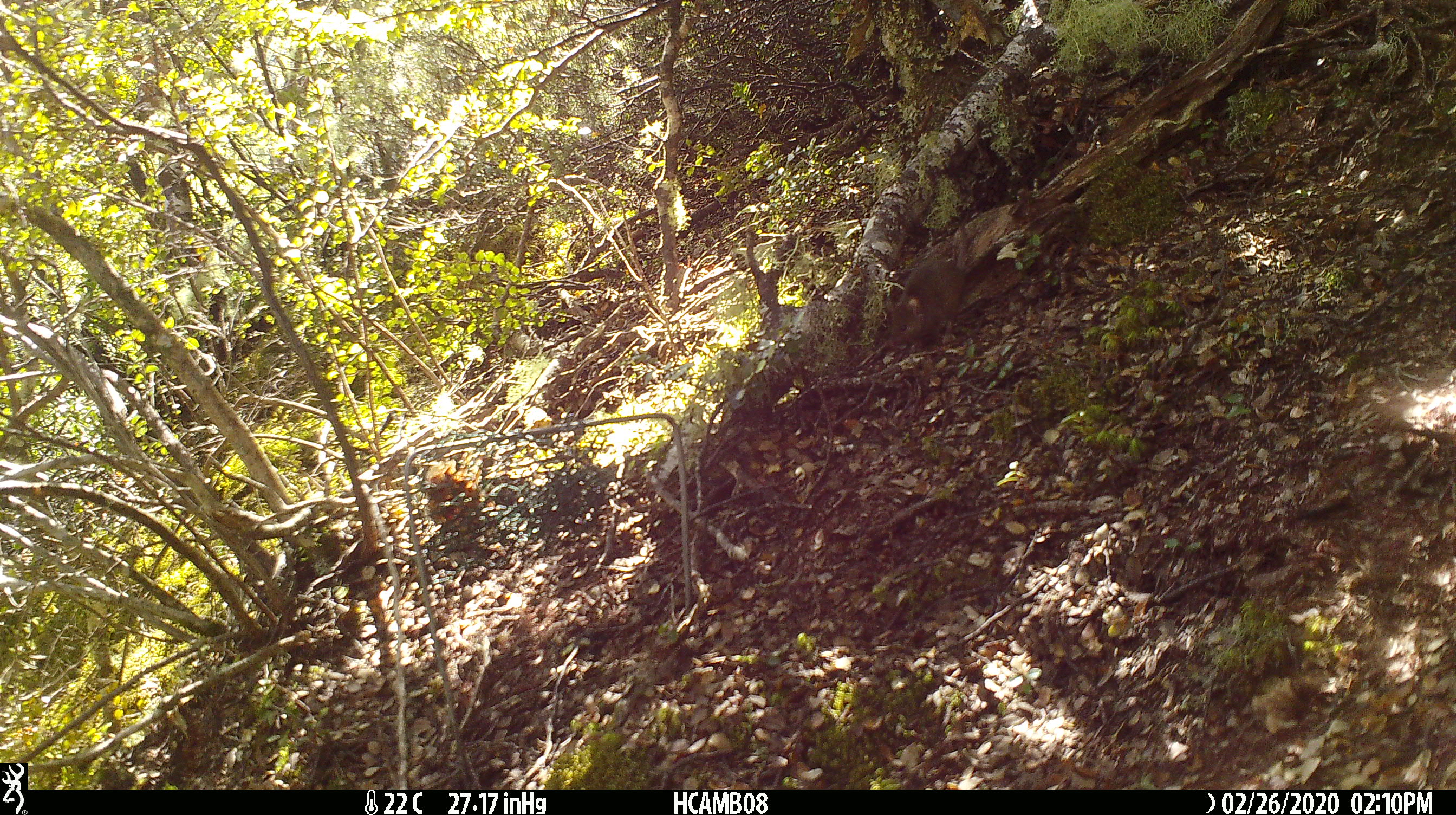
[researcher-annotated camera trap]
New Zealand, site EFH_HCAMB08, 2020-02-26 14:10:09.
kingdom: Animalia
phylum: Chordata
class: Mammalia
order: Rodentia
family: Muridae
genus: Mus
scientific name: Mus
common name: mouse